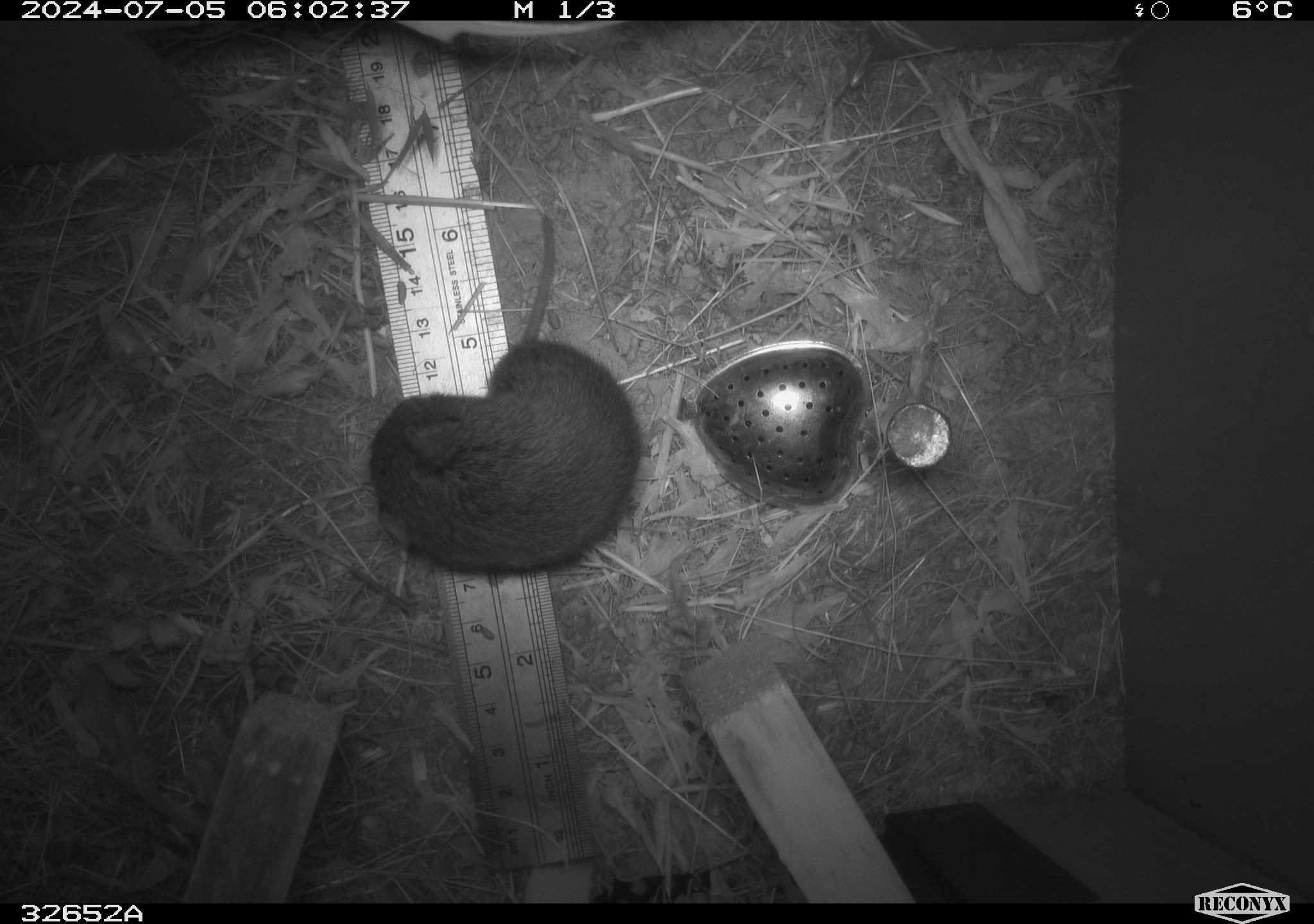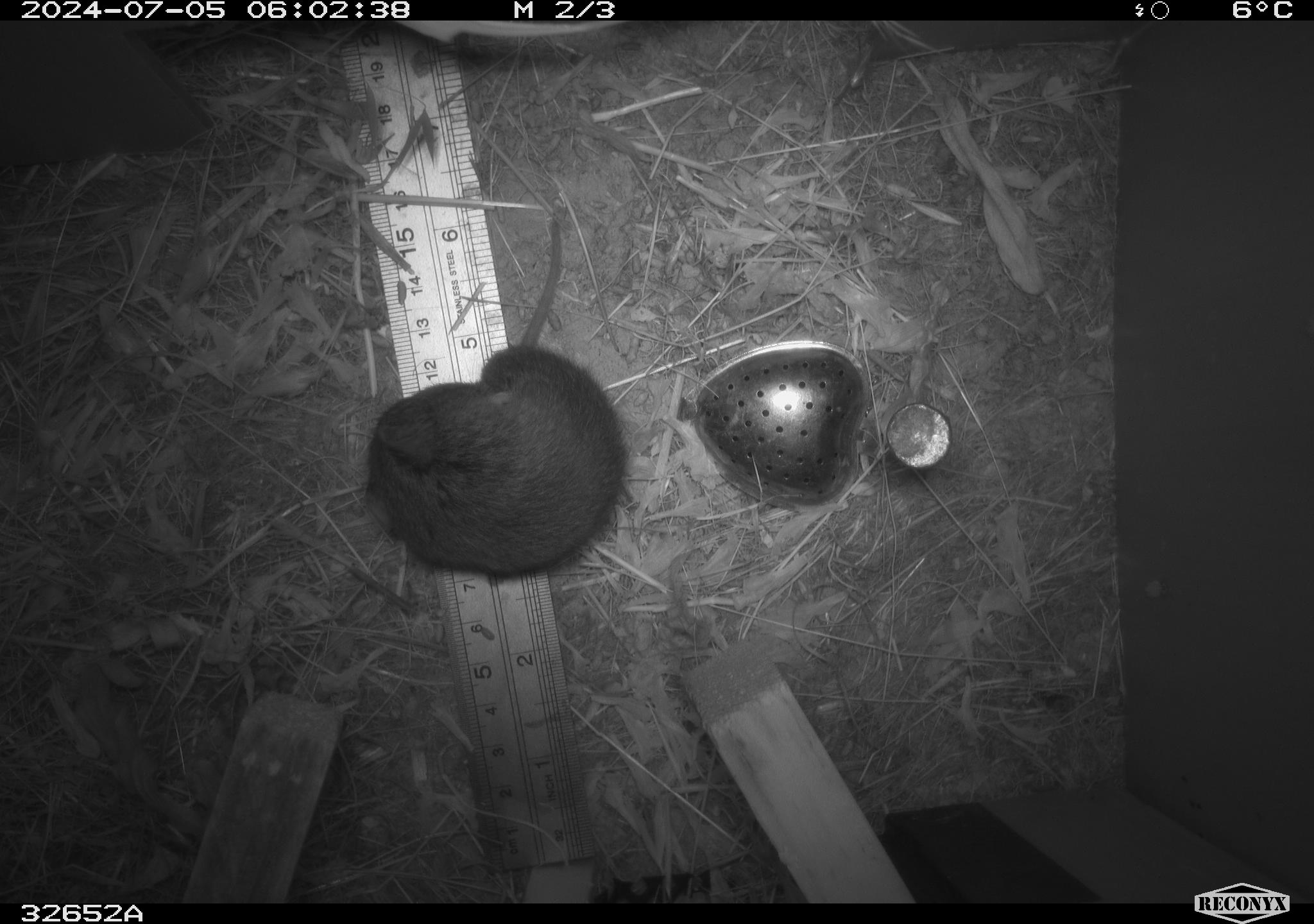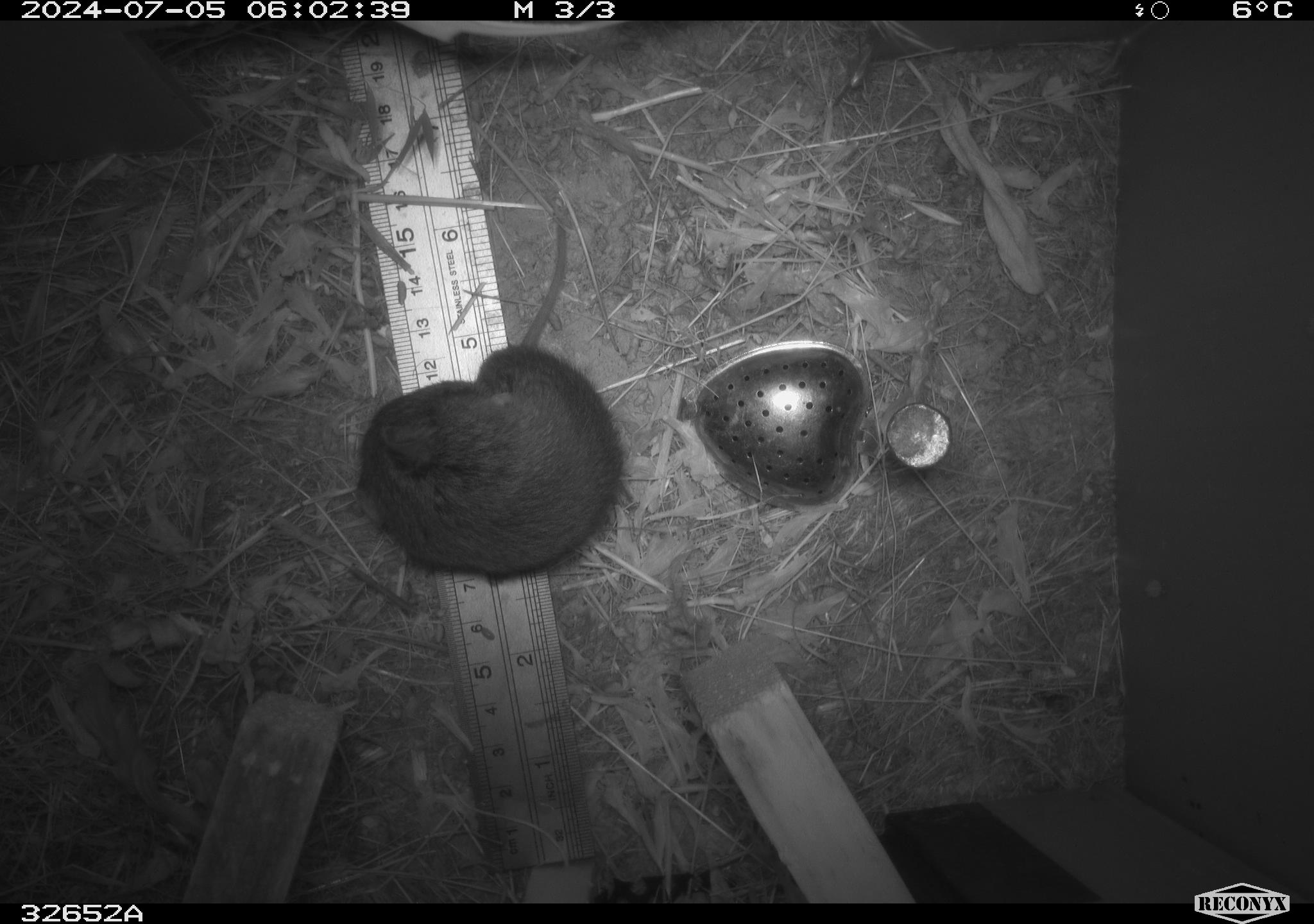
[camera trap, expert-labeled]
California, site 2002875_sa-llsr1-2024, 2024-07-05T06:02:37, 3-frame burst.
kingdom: Animalia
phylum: Chordata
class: Mammalia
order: Rodentia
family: Cricetidae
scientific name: Arvicolinae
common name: voles, lemmings, and muskrats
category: arvicolinae subfamily